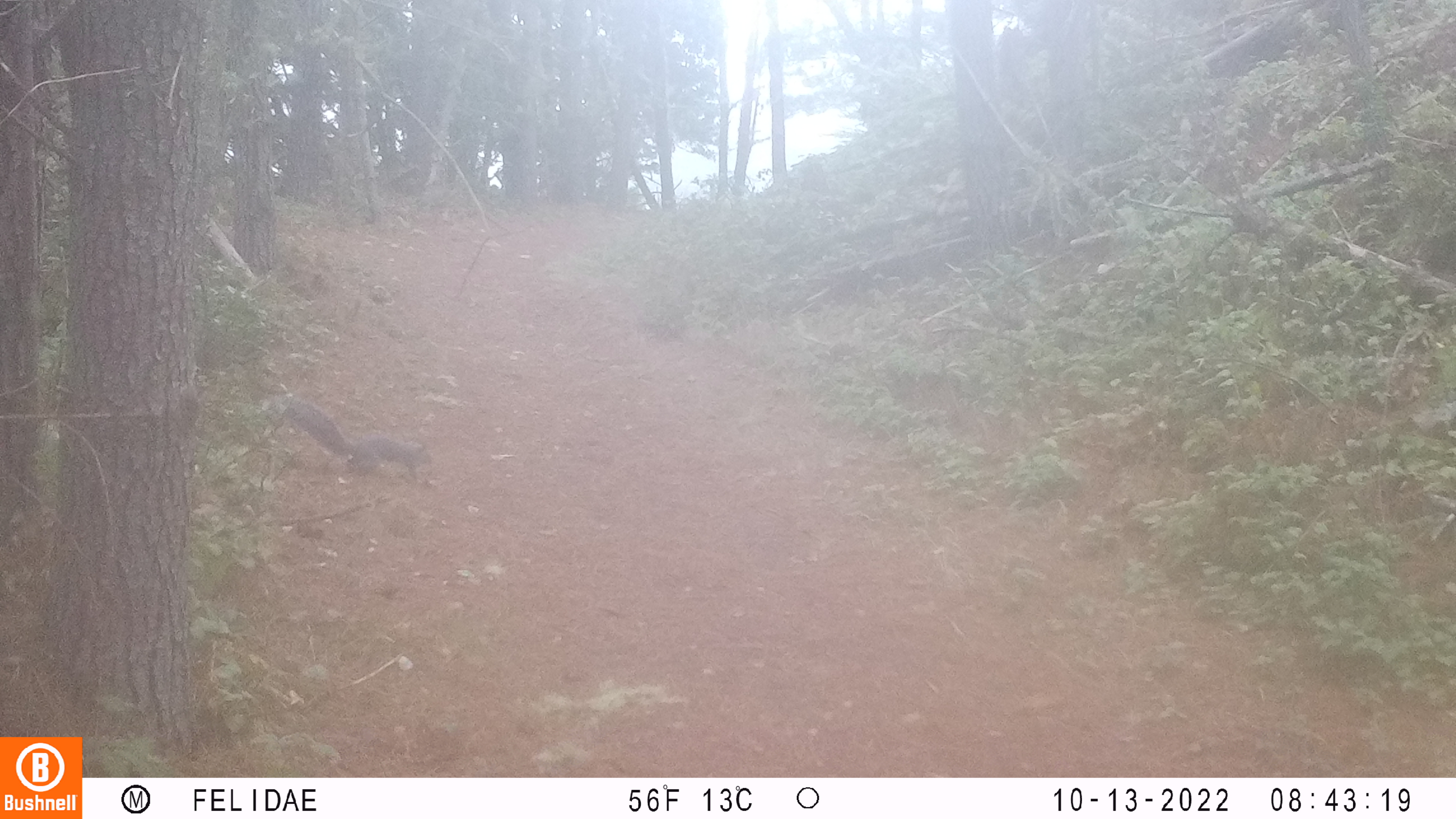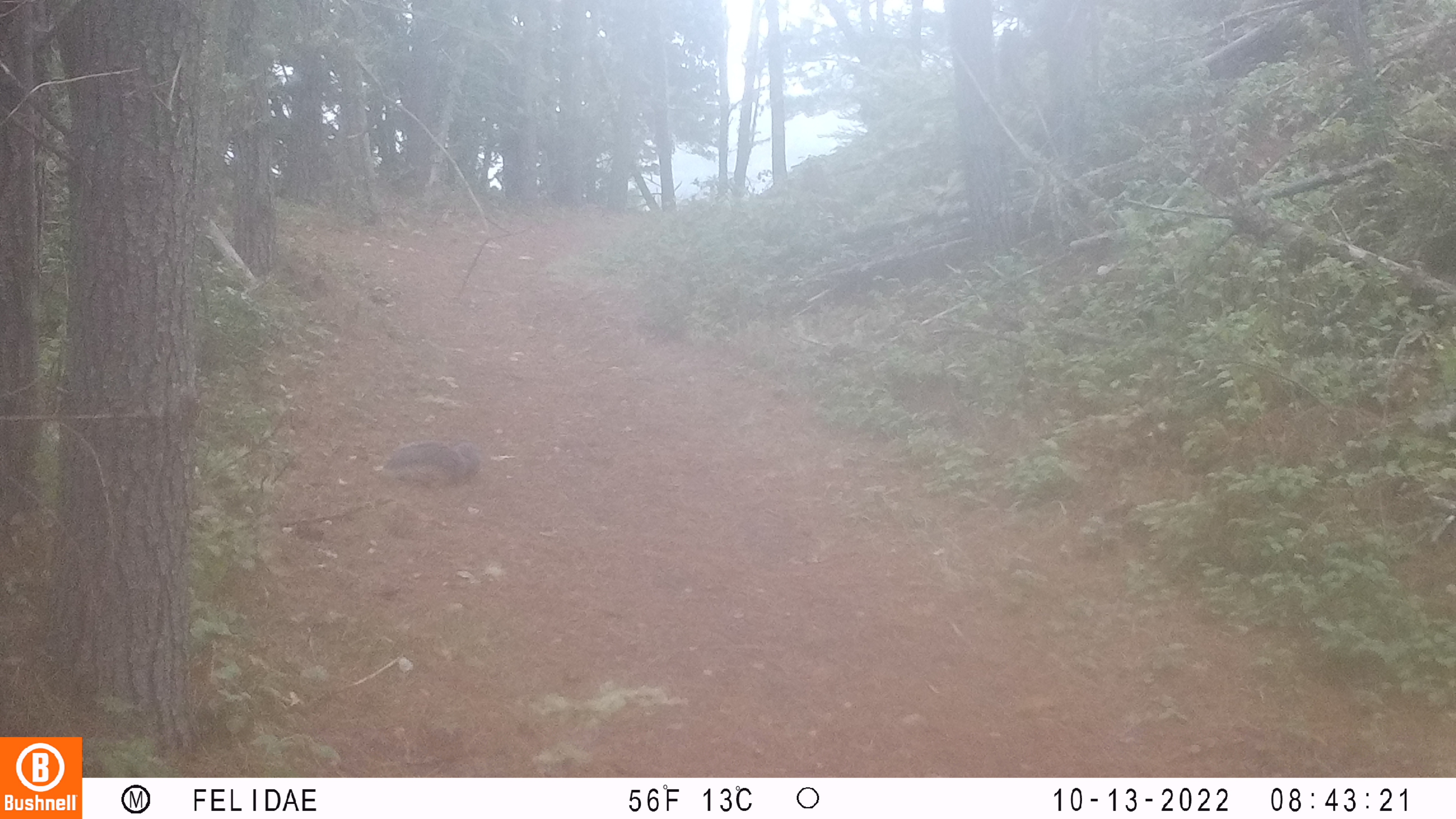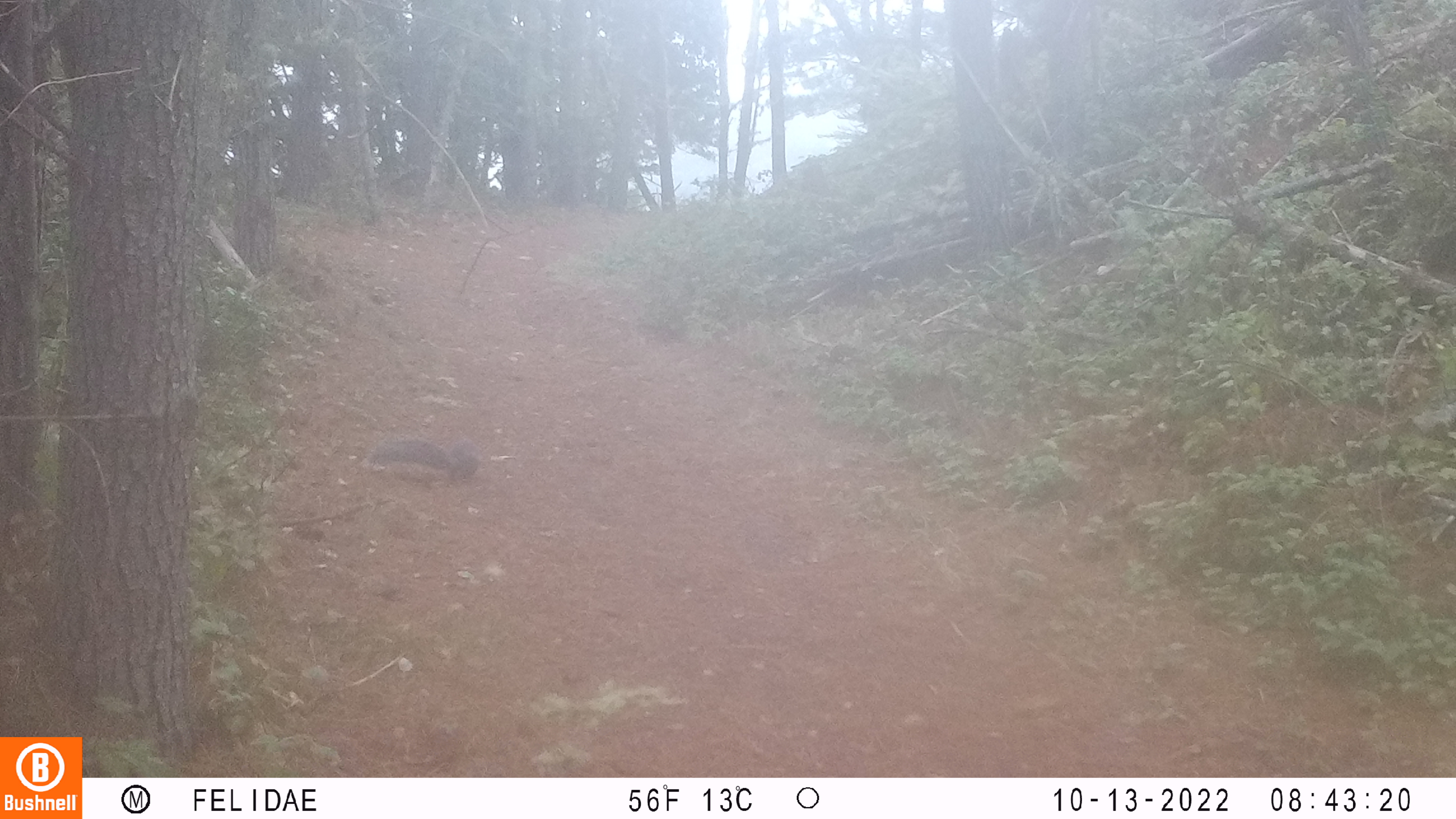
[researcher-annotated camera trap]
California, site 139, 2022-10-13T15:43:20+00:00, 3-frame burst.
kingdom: Animalia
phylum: Chordata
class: Mammalia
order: Rodentia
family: Sciuridae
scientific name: Sciuridae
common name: squirrel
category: unknown squirrel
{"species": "unknown squirrel (squirrel) (Sciuridae)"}